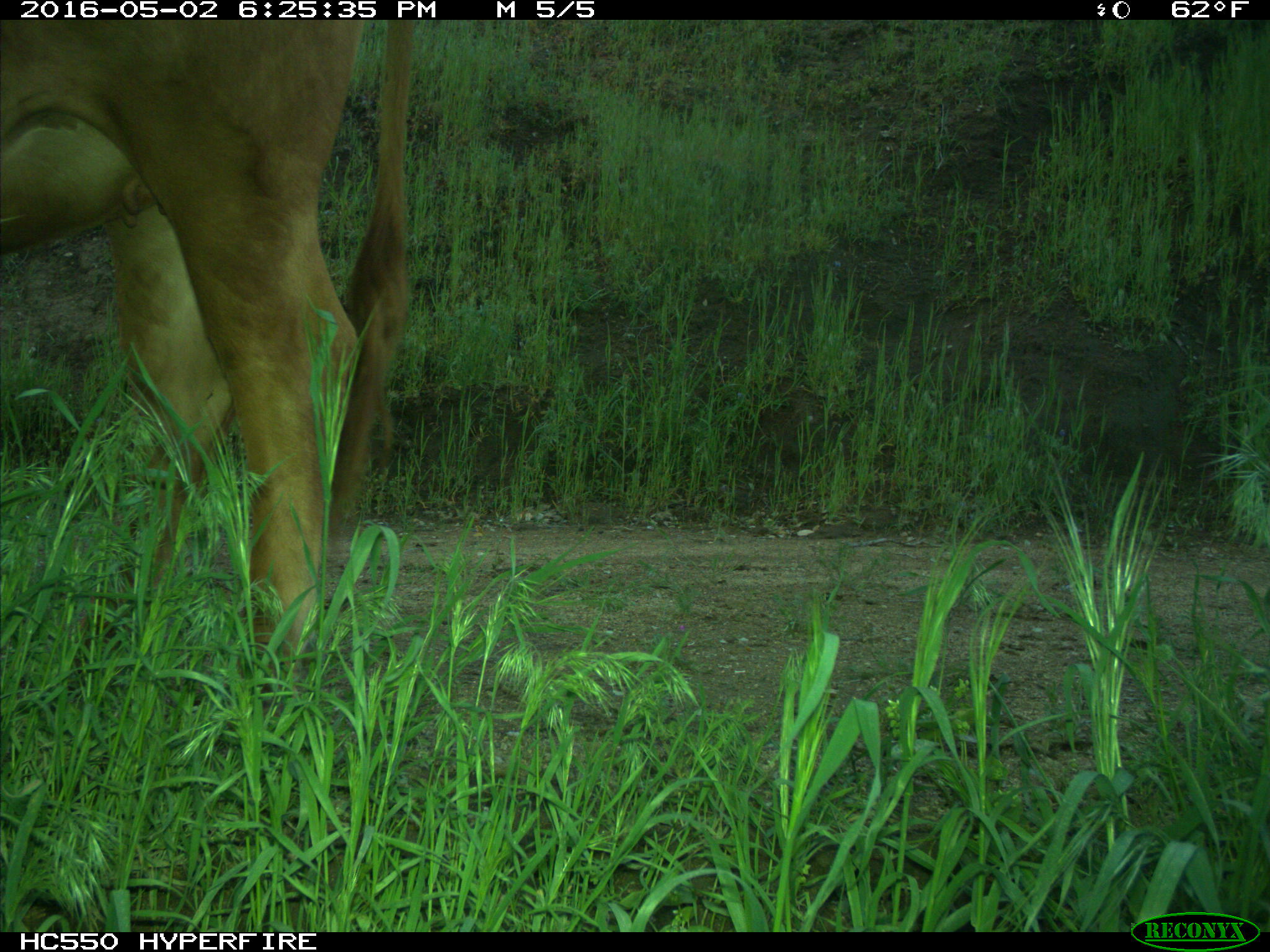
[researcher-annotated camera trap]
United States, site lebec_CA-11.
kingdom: Animalia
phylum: Chordata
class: Mammalia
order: Artiodactyla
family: Bovidae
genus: Bos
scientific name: Bos taurus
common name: domestic cow